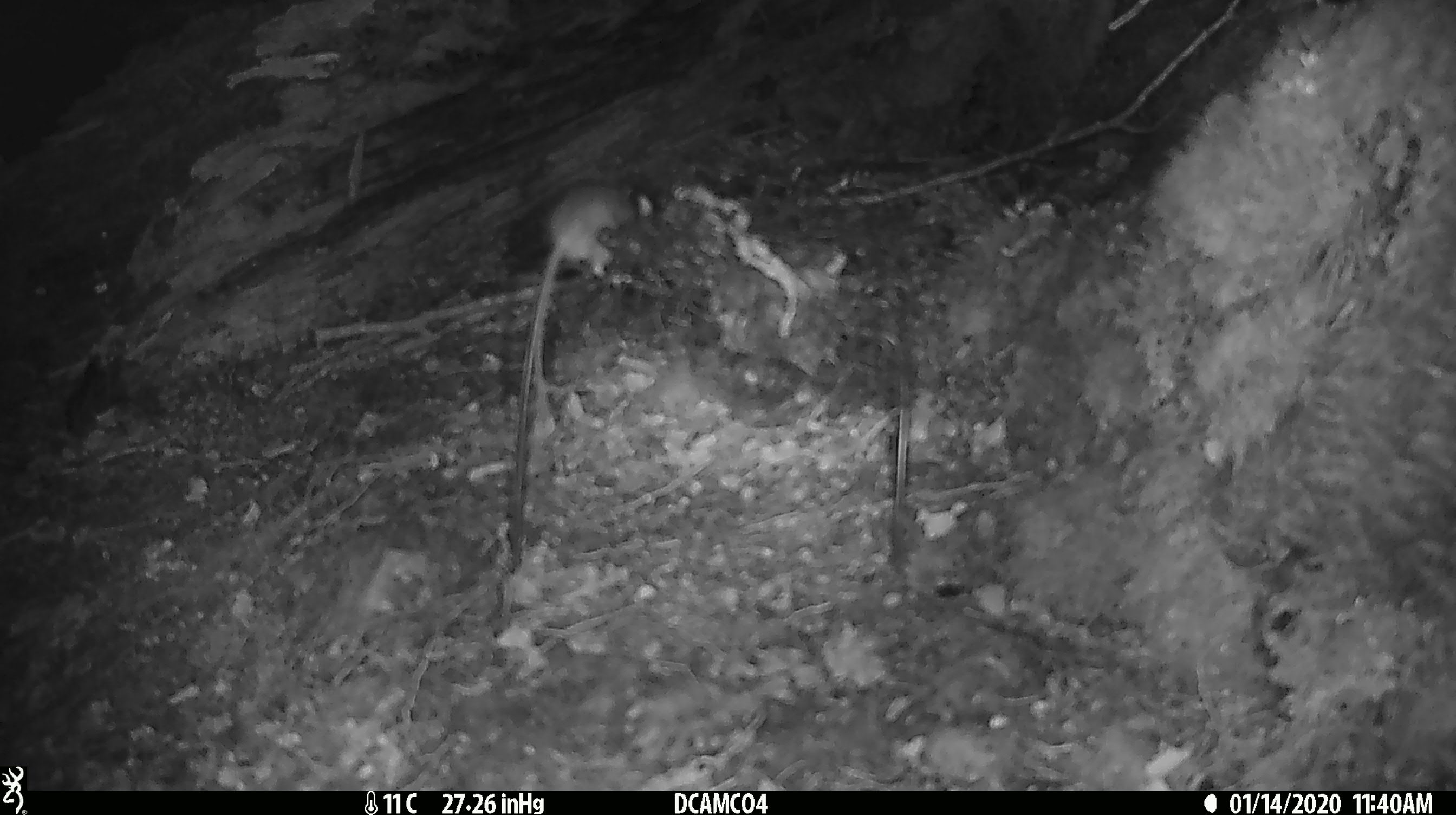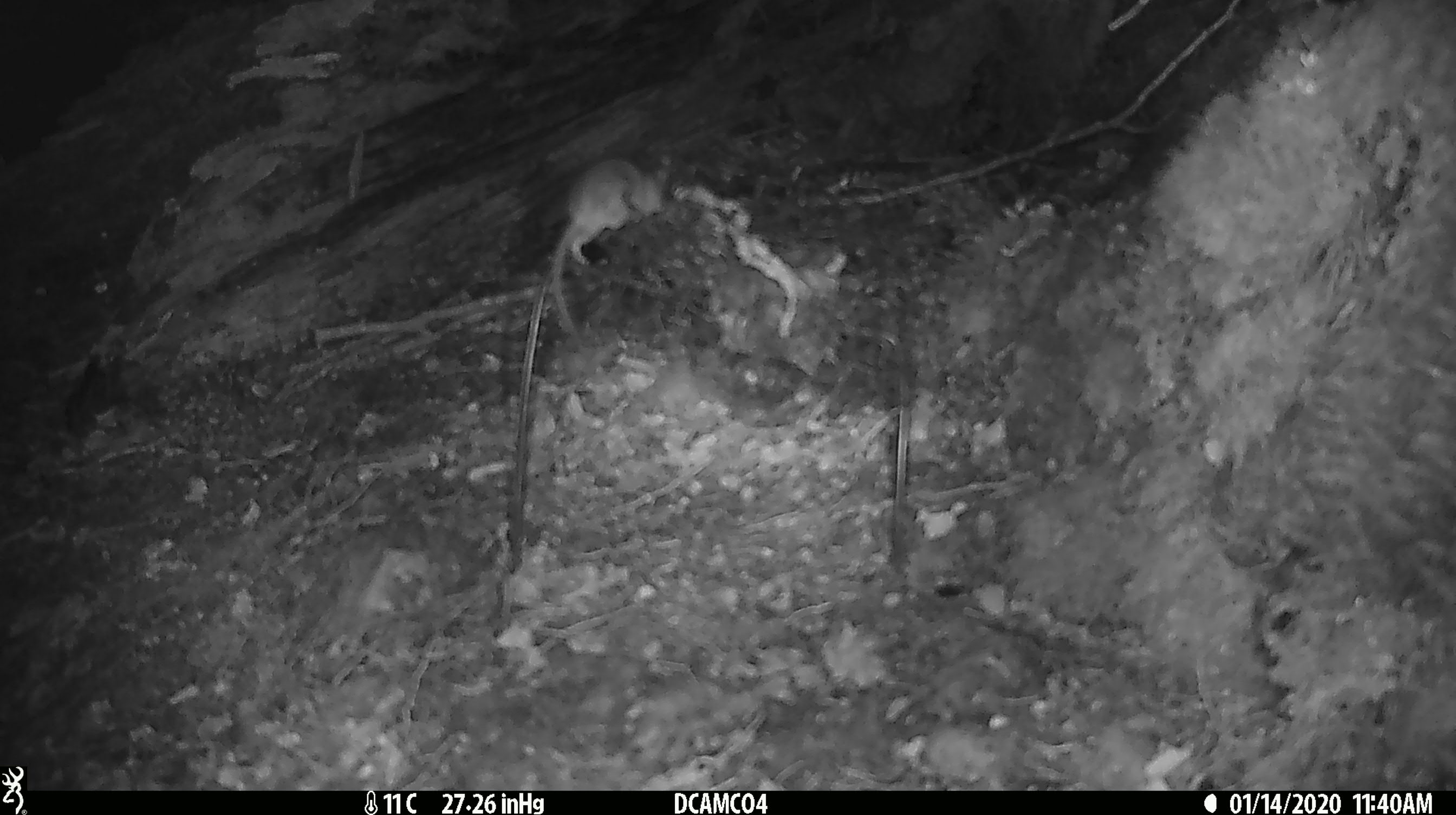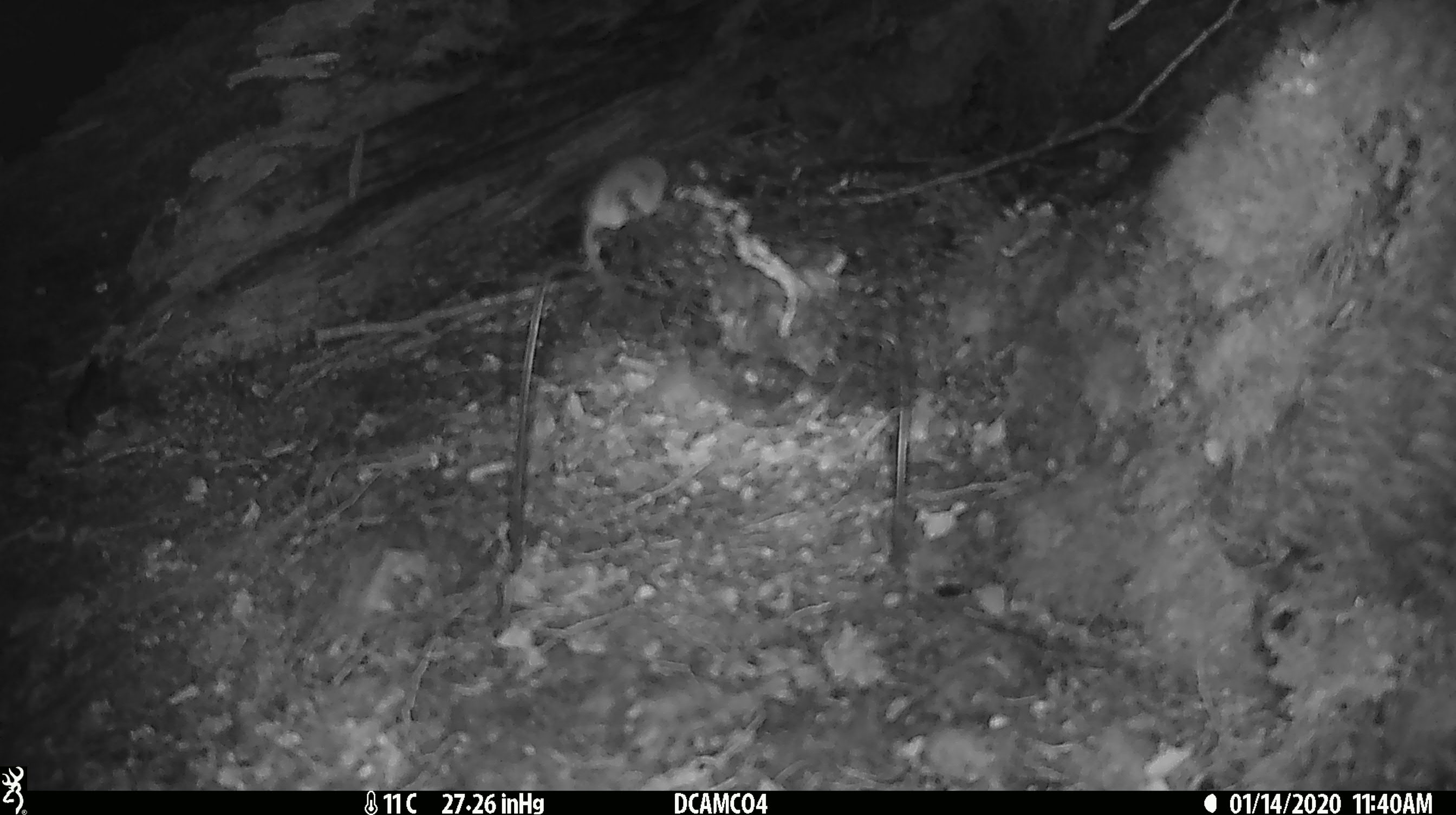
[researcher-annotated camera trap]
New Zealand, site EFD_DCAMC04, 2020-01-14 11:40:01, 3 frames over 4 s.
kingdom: Animalia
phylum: Chordata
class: Mammalia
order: Rodentia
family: Muridae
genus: Mus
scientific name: Mus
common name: mouse